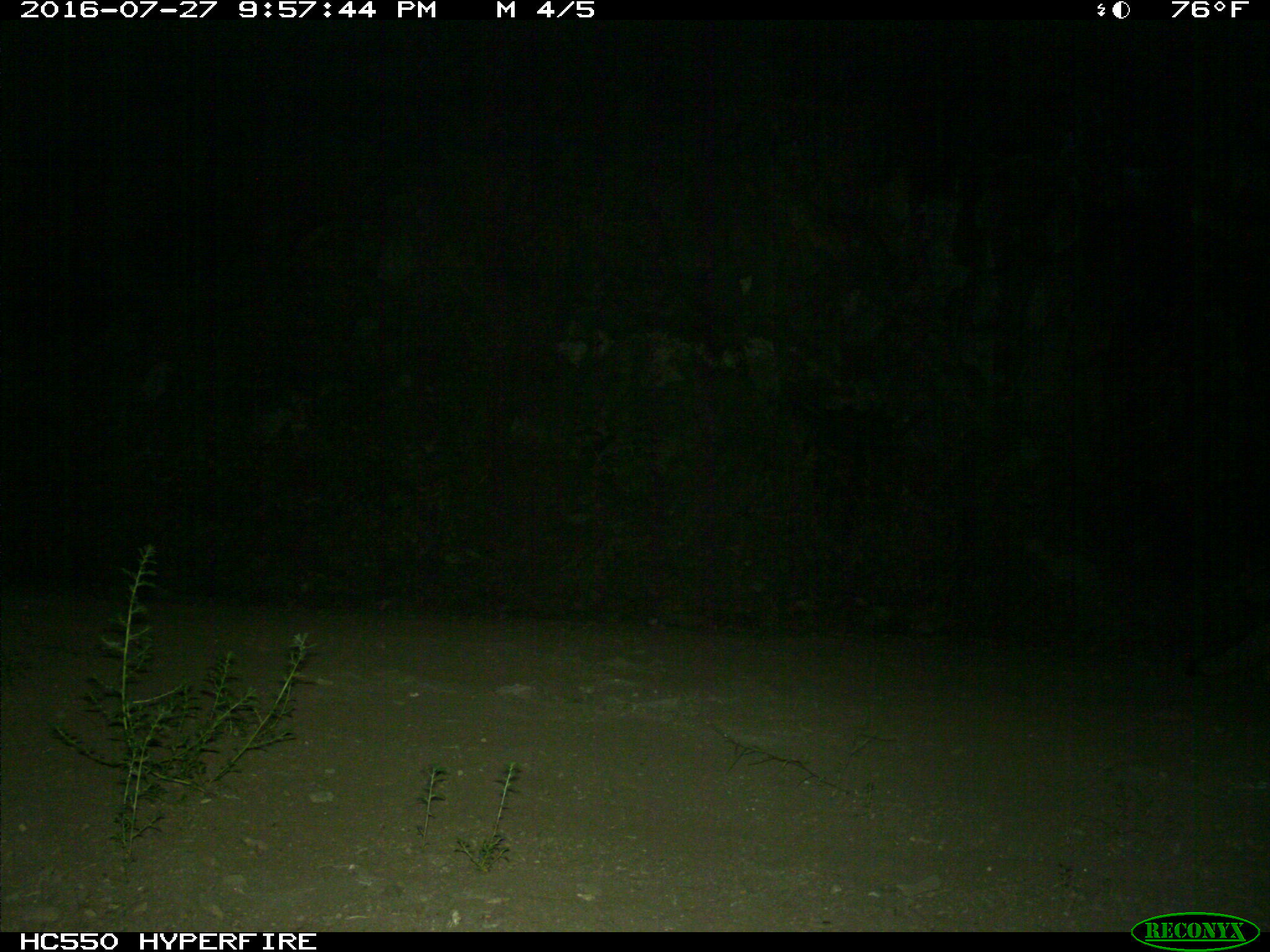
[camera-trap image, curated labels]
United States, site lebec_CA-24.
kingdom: Animalia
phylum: Chordata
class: Mammalia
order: Carnivora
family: Canidae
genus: Urocyon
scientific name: Urocyon cinereoargenteus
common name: gray fox